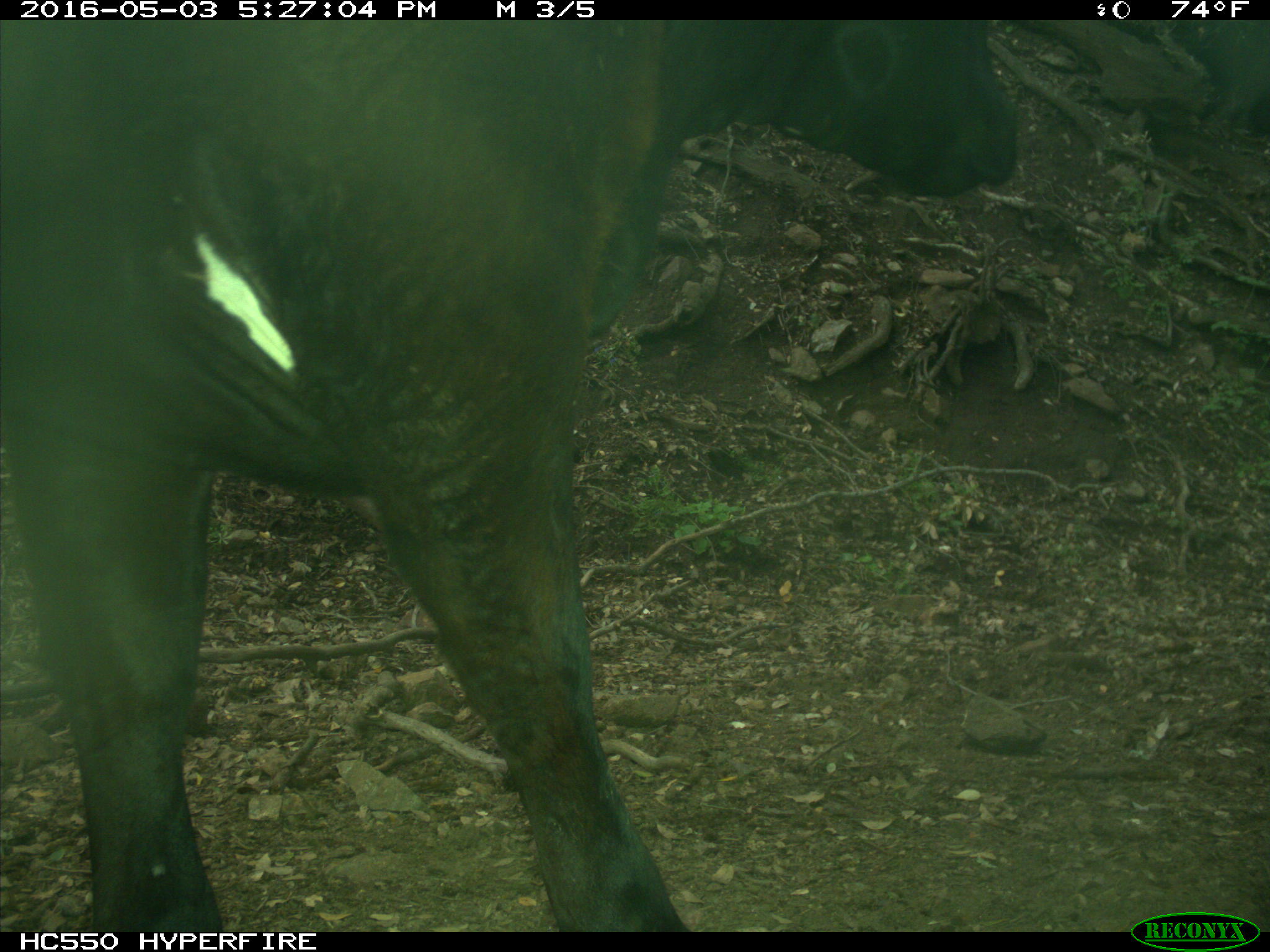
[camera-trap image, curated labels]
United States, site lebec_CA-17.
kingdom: Animalia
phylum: Chordata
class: Mammalia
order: Artiodactyla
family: Bovidae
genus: Bos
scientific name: Bos taurus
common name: domestic cow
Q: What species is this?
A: Bos taurus (domestic cow).